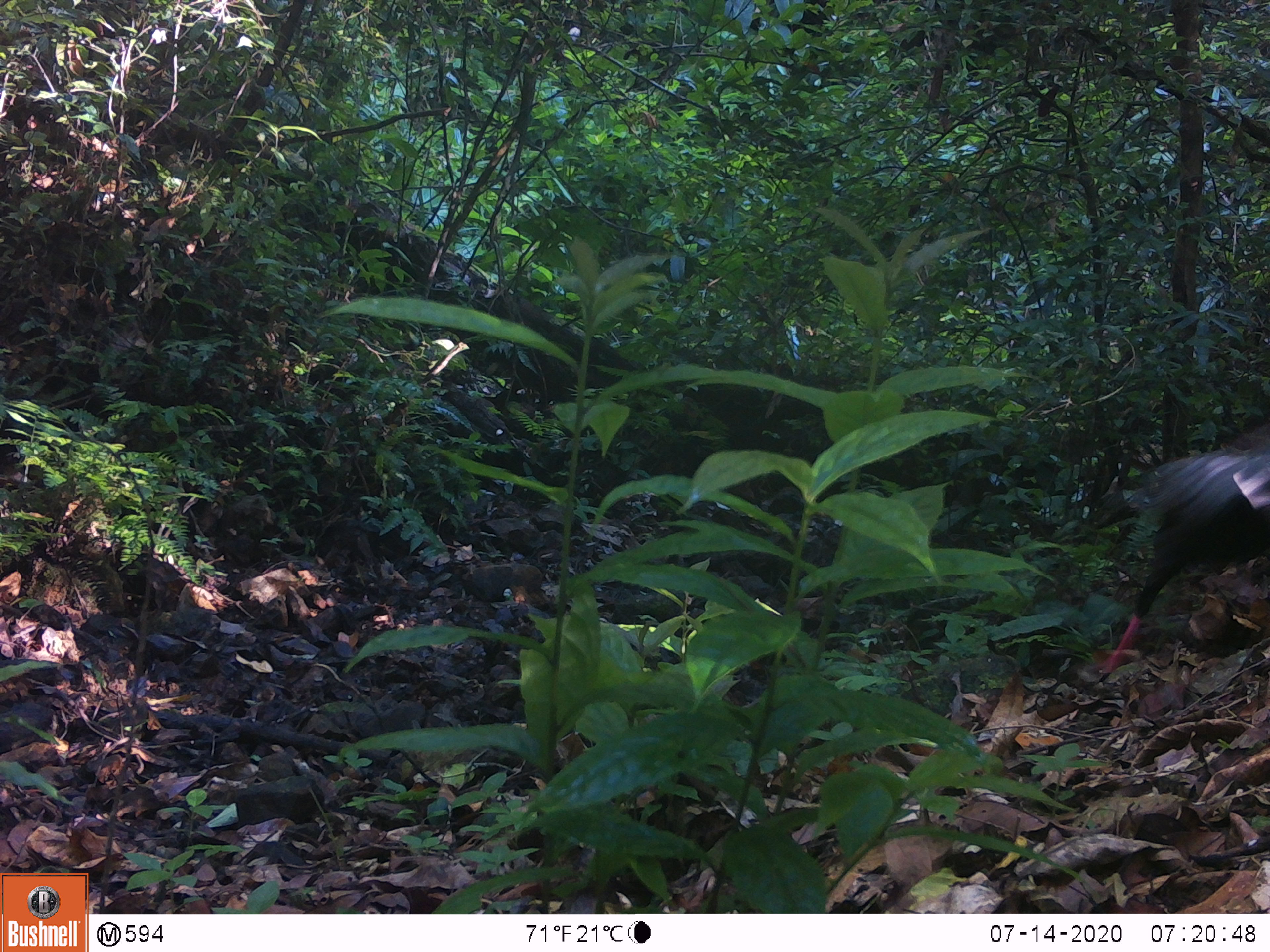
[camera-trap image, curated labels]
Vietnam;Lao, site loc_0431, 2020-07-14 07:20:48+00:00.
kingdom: Animalia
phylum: Chordata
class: Aves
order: Galliformes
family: Phasianidae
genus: Lophura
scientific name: Lophura nycthemera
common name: silver pheasant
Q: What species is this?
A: Silver pheasant (Lophura nycthemera).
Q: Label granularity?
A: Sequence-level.